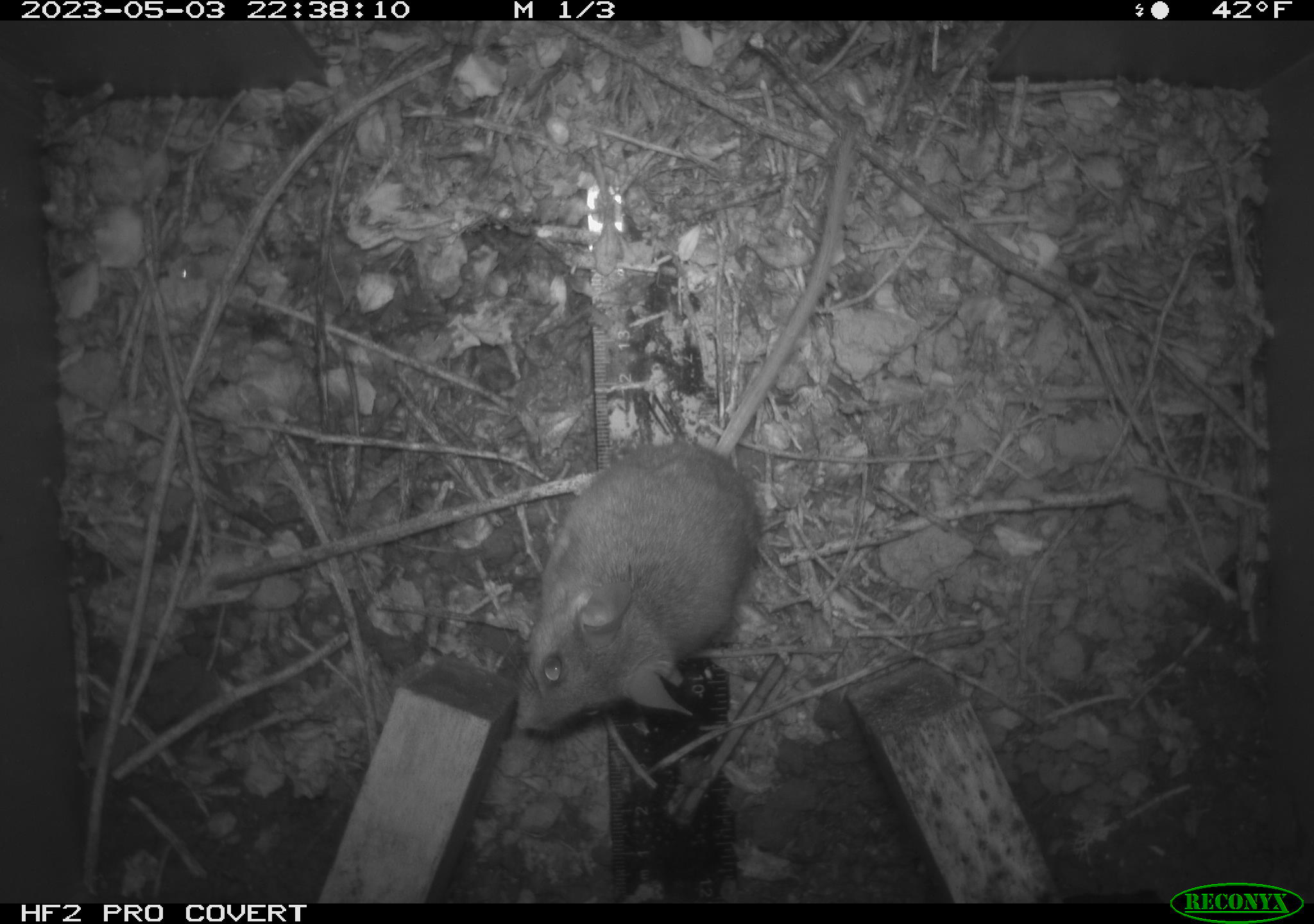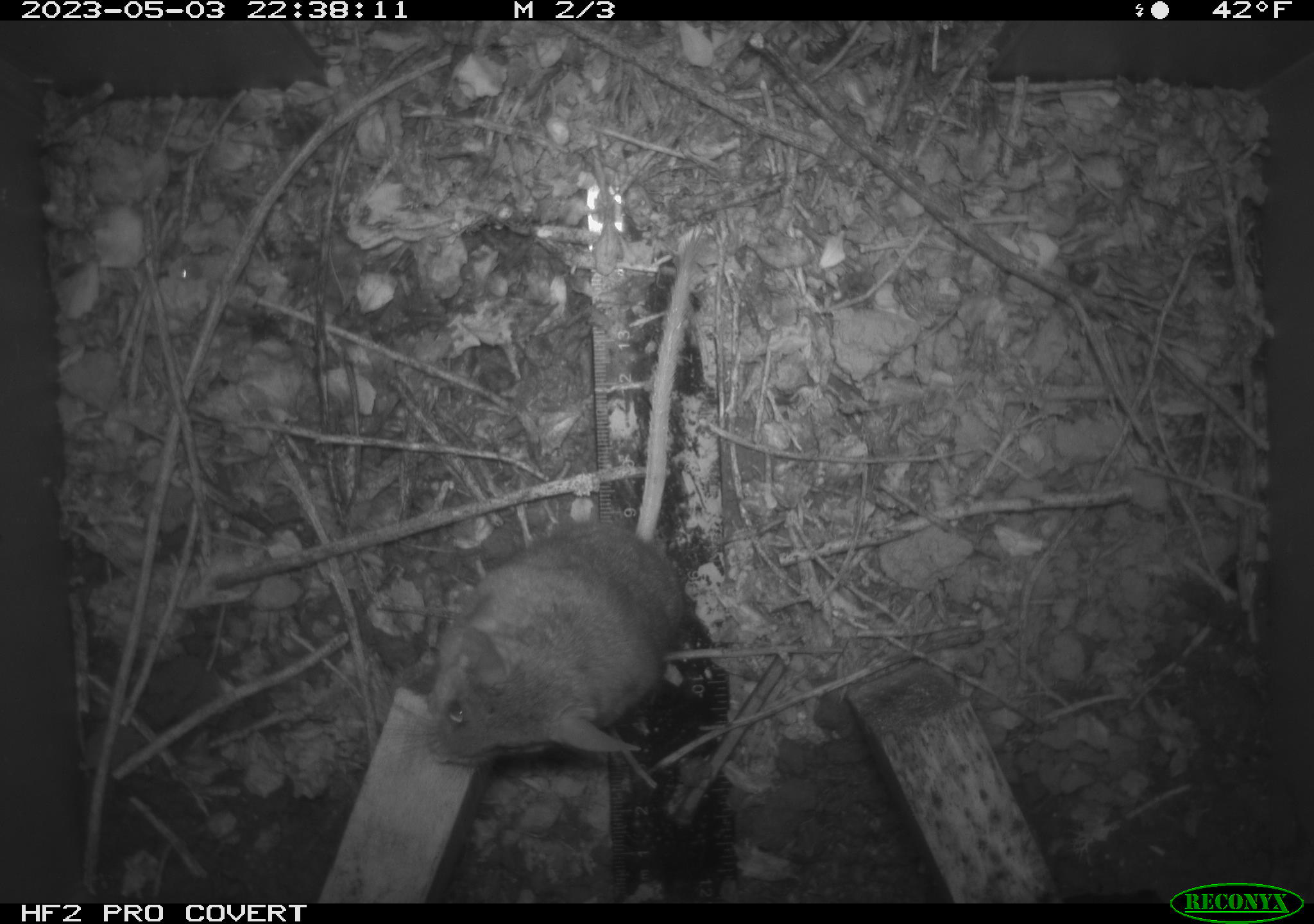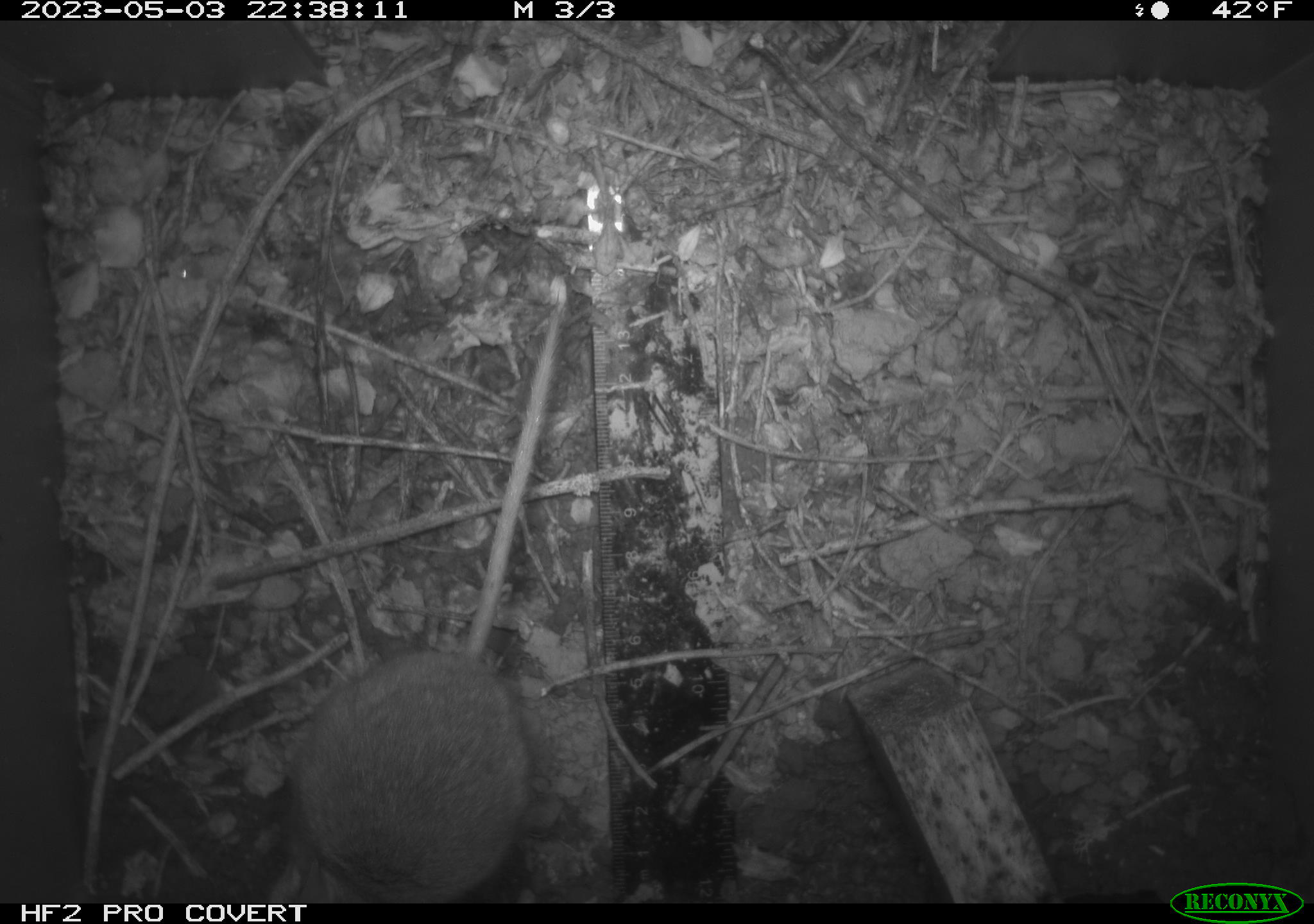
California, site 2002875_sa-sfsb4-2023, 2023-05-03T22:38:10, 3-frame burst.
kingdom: Animalia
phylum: Chordata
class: Mammalia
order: Rodentia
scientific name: Rodentia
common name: mouse species